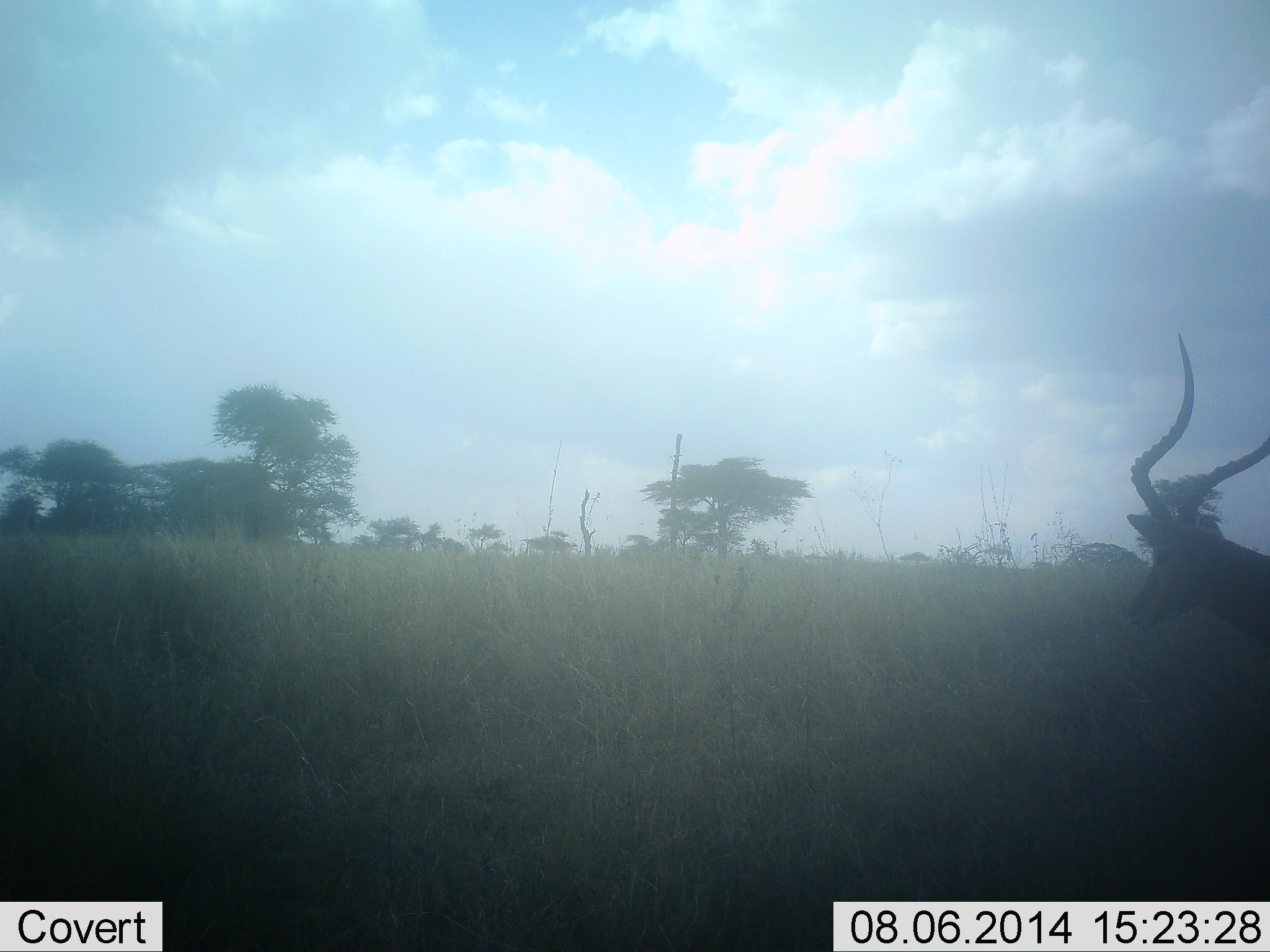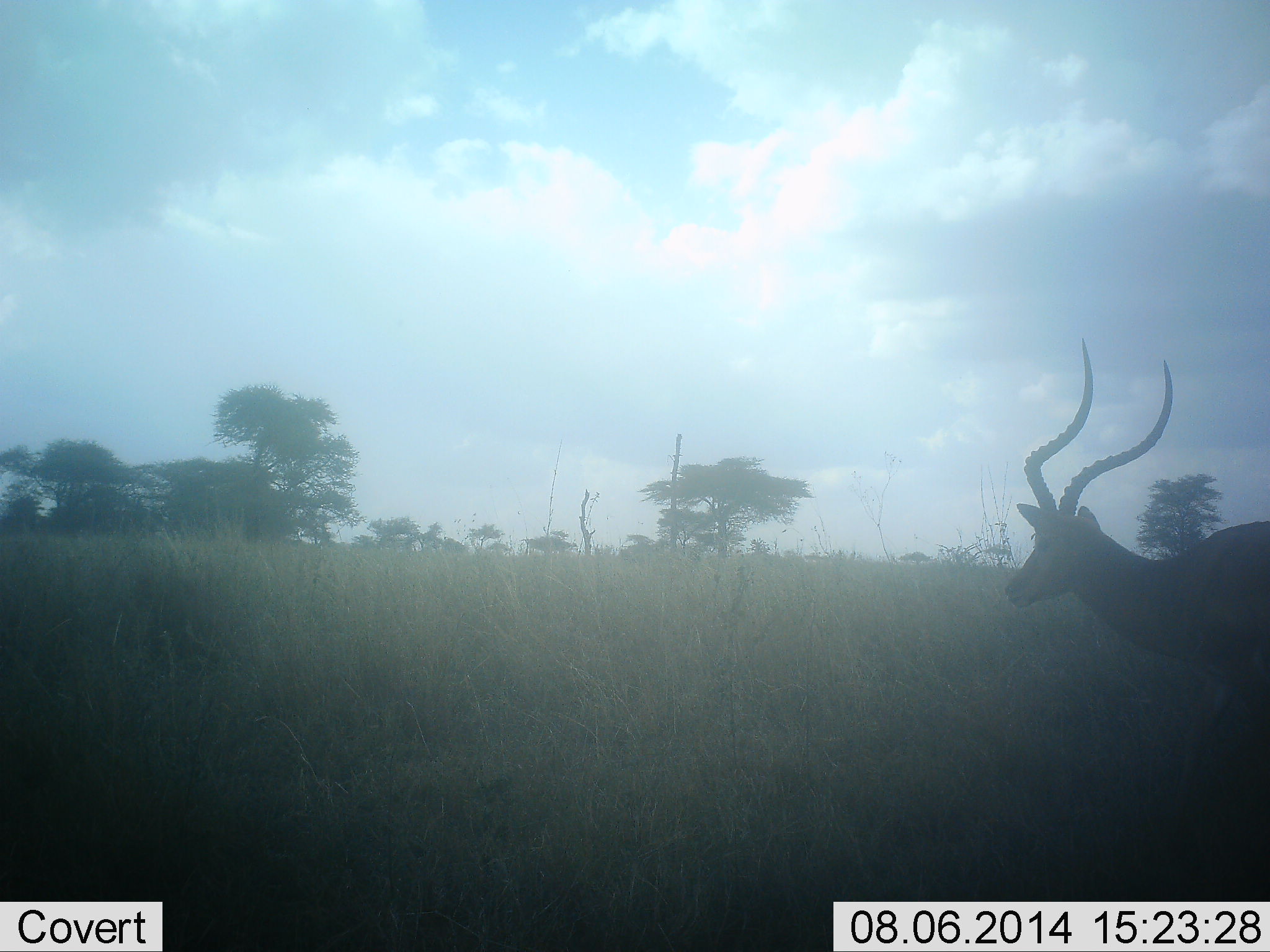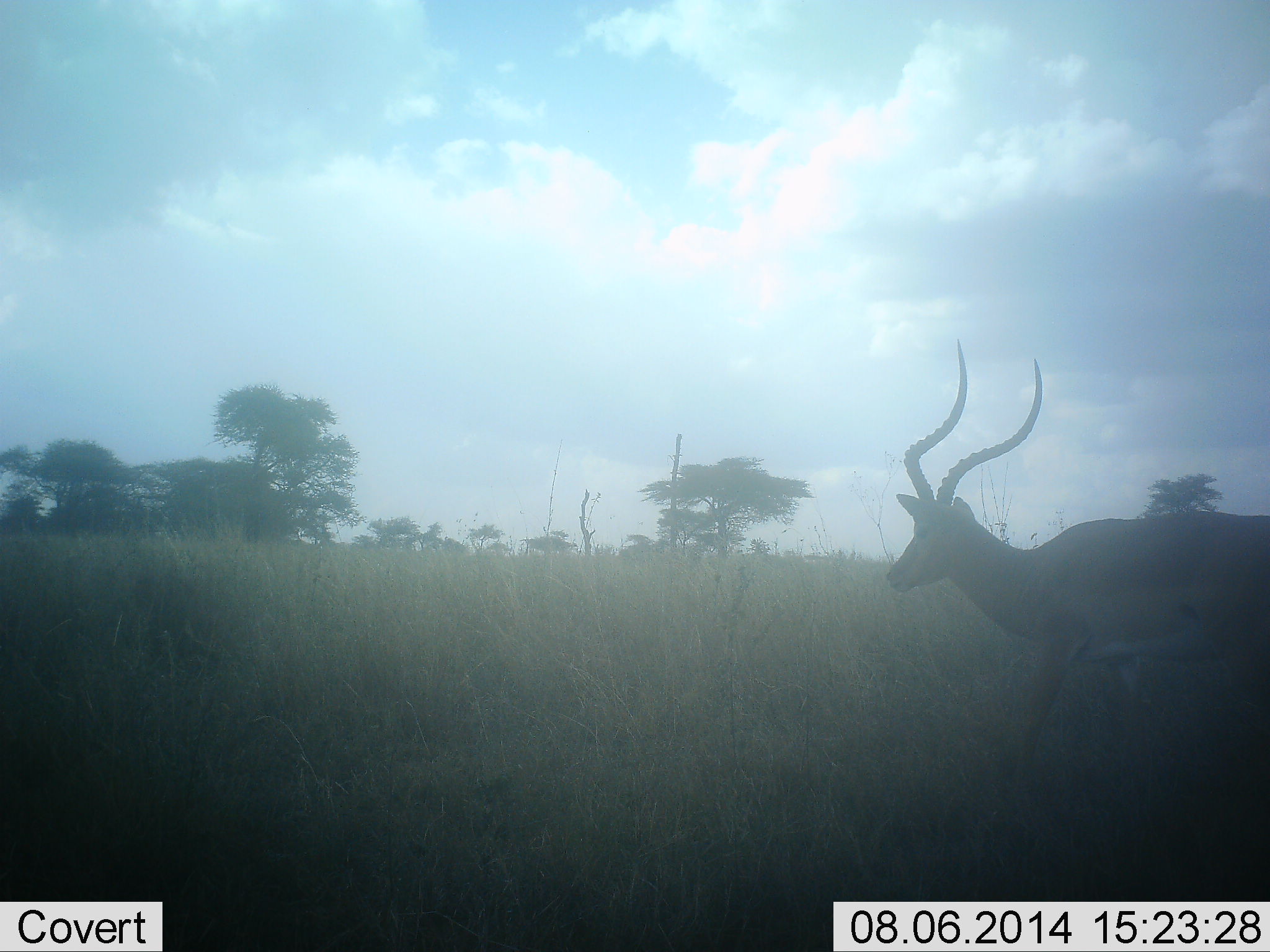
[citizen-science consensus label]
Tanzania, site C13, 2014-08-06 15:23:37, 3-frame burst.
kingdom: Animalia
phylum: Chordata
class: Mammalia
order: Artiodactyla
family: Bovidae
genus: Aepyceros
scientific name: Aepyceros melampus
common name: impala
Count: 1.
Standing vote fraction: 20%.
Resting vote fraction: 0%.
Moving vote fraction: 80%.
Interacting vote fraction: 0%.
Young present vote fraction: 0%.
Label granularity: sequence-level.